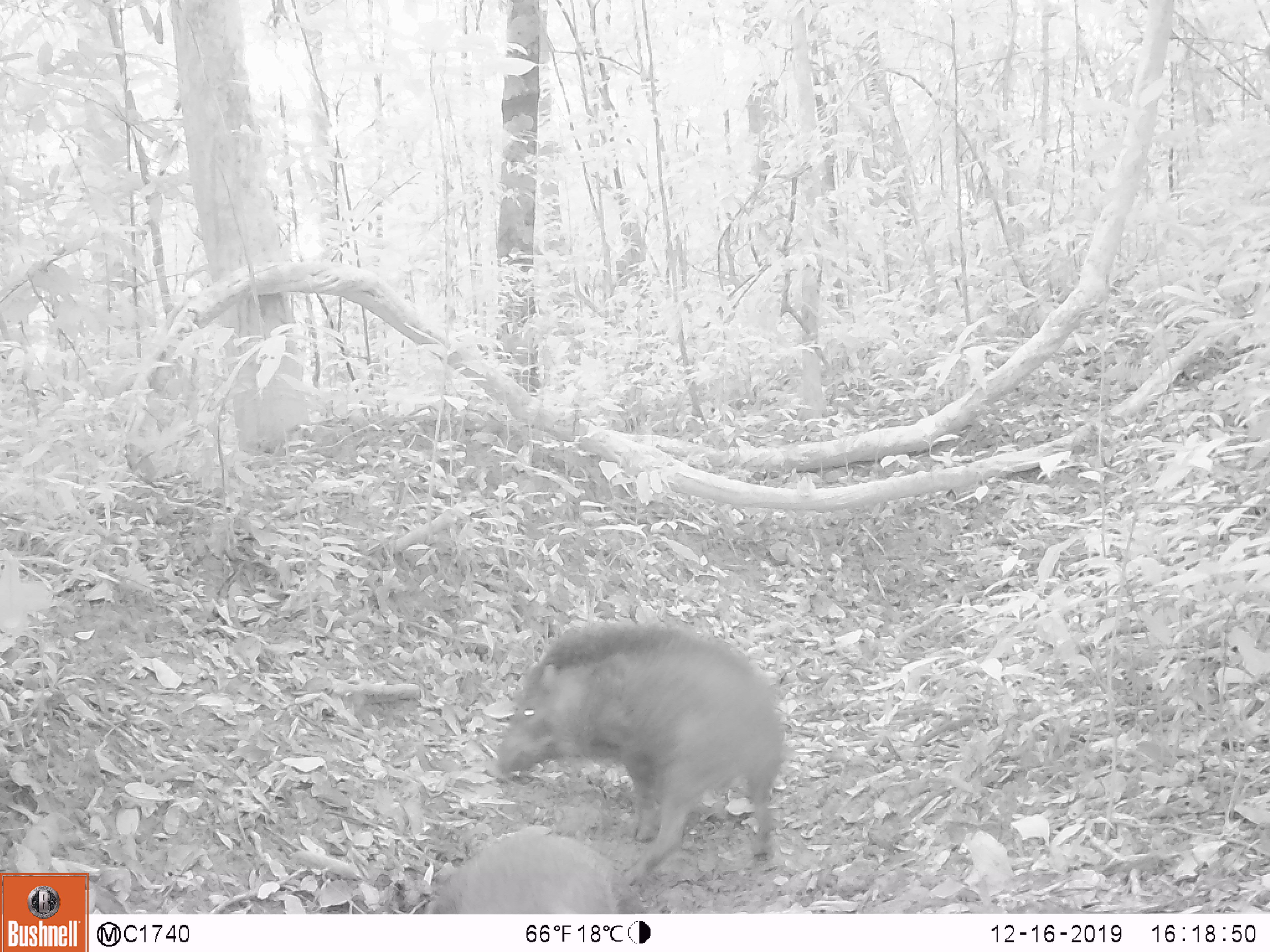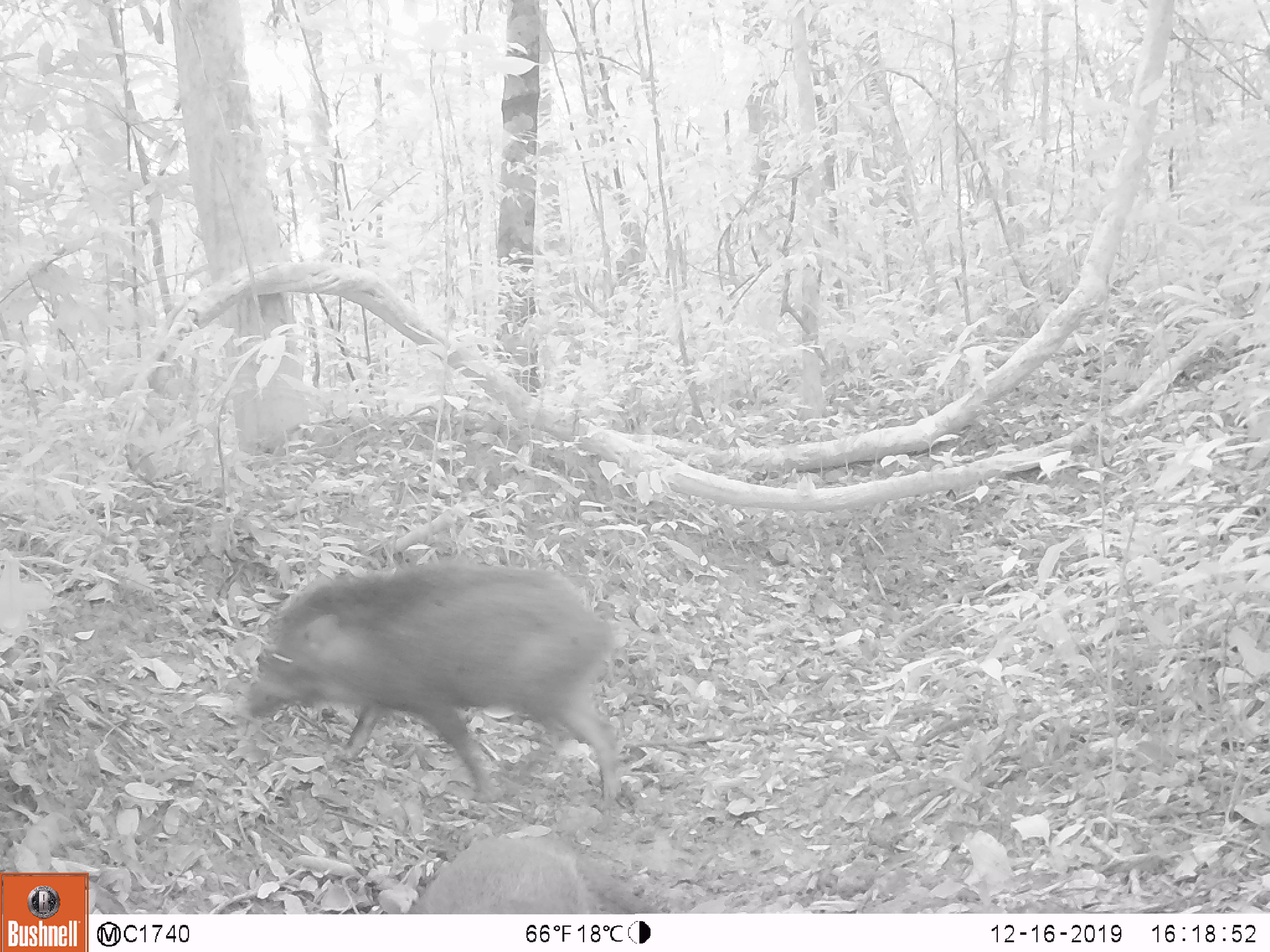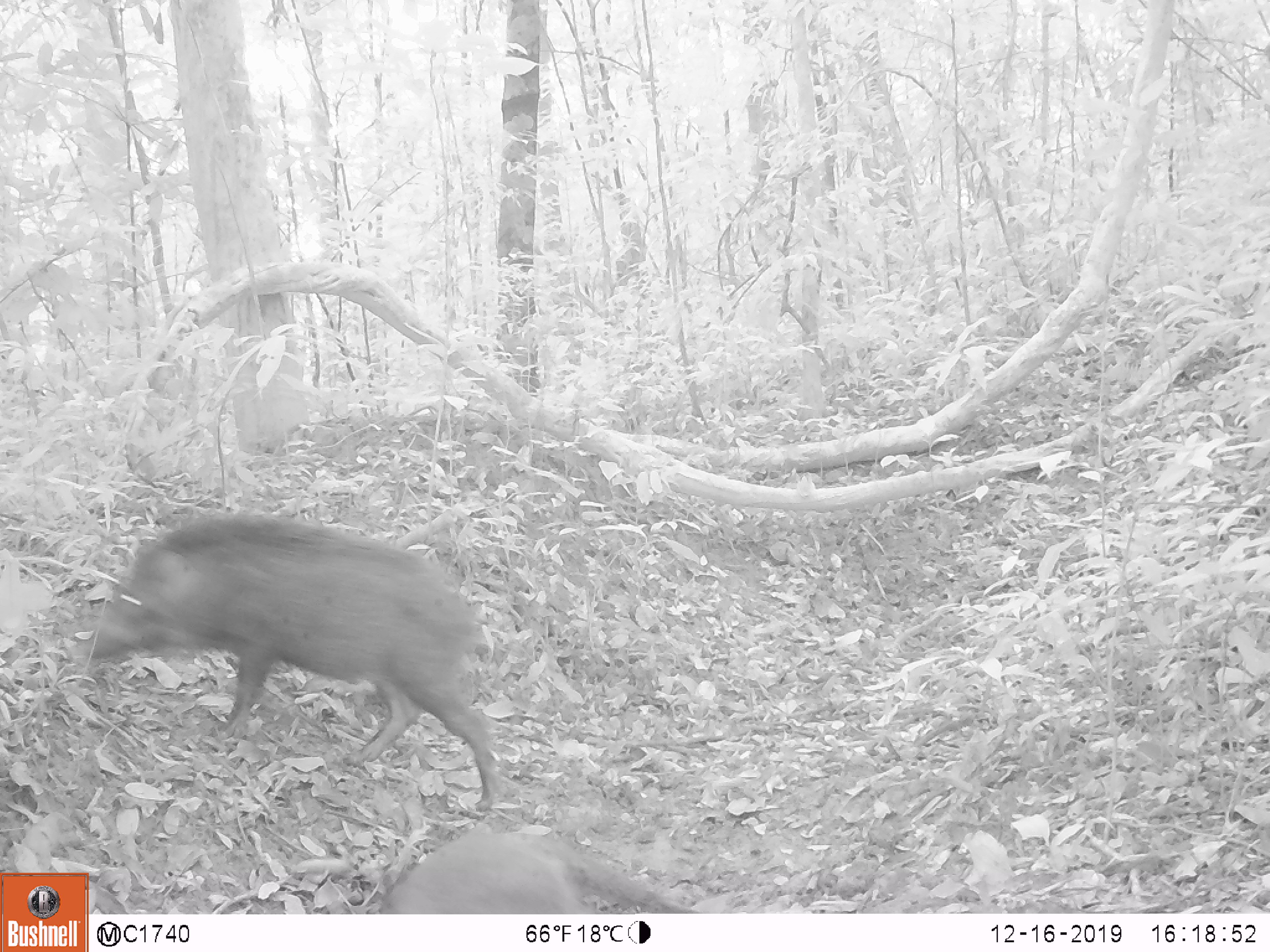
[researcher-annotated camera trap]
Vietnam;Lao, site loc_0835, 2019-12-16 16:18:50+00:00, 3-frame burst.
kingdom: Animalia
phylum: Chordata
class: Mammalia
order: Artiodactyla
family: Suidae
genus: Sus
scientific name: Sus scrofa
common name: eurasian wild pig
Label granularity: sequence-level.